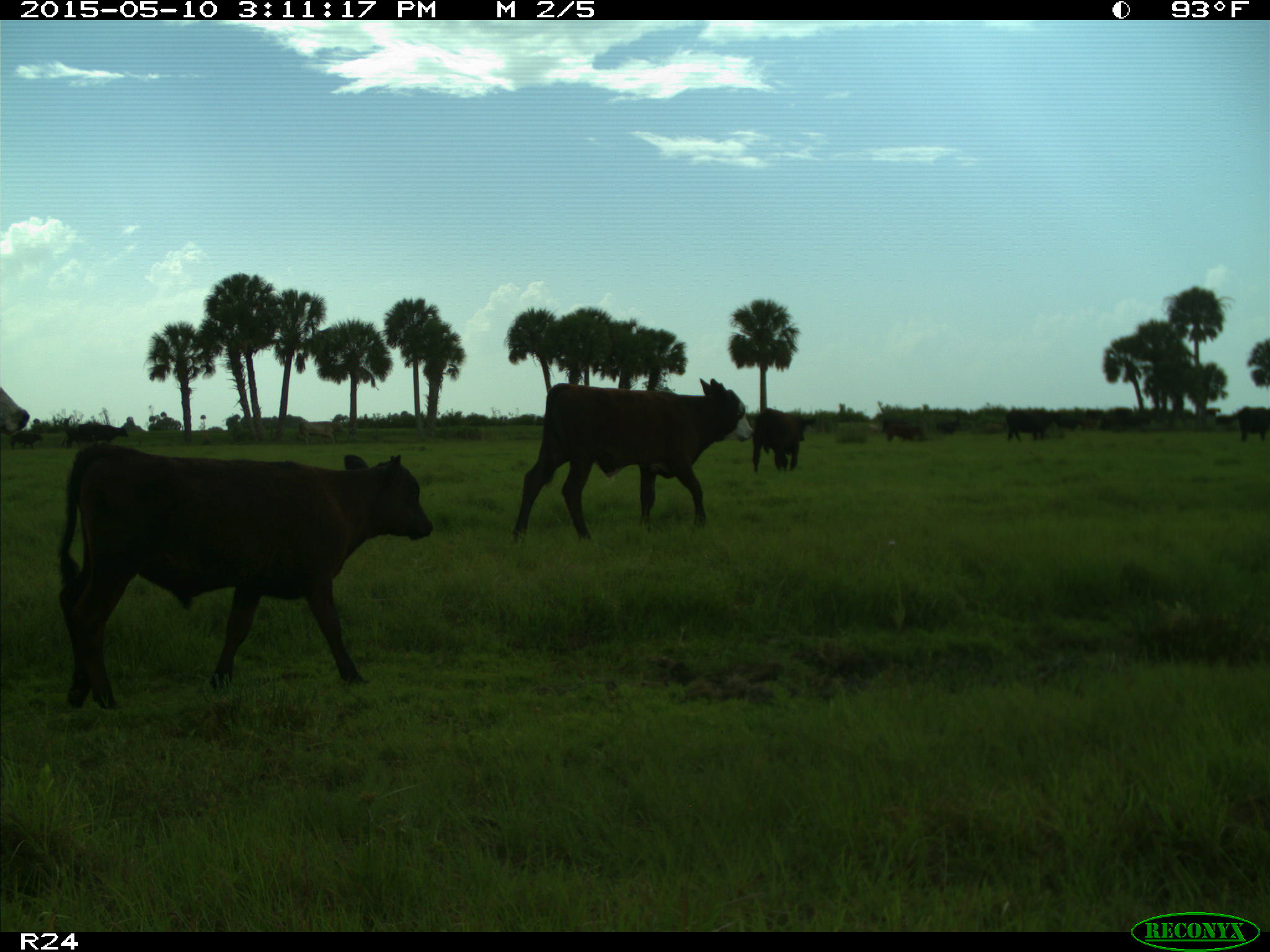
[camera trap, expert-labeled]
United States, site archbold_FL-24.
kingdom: Animalia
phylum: Chordata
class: Mammalia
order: Artiodactyla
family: Bovidae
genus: Bos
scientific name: Bos taurus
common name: domestic cow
Bos taurus (domestic cow).